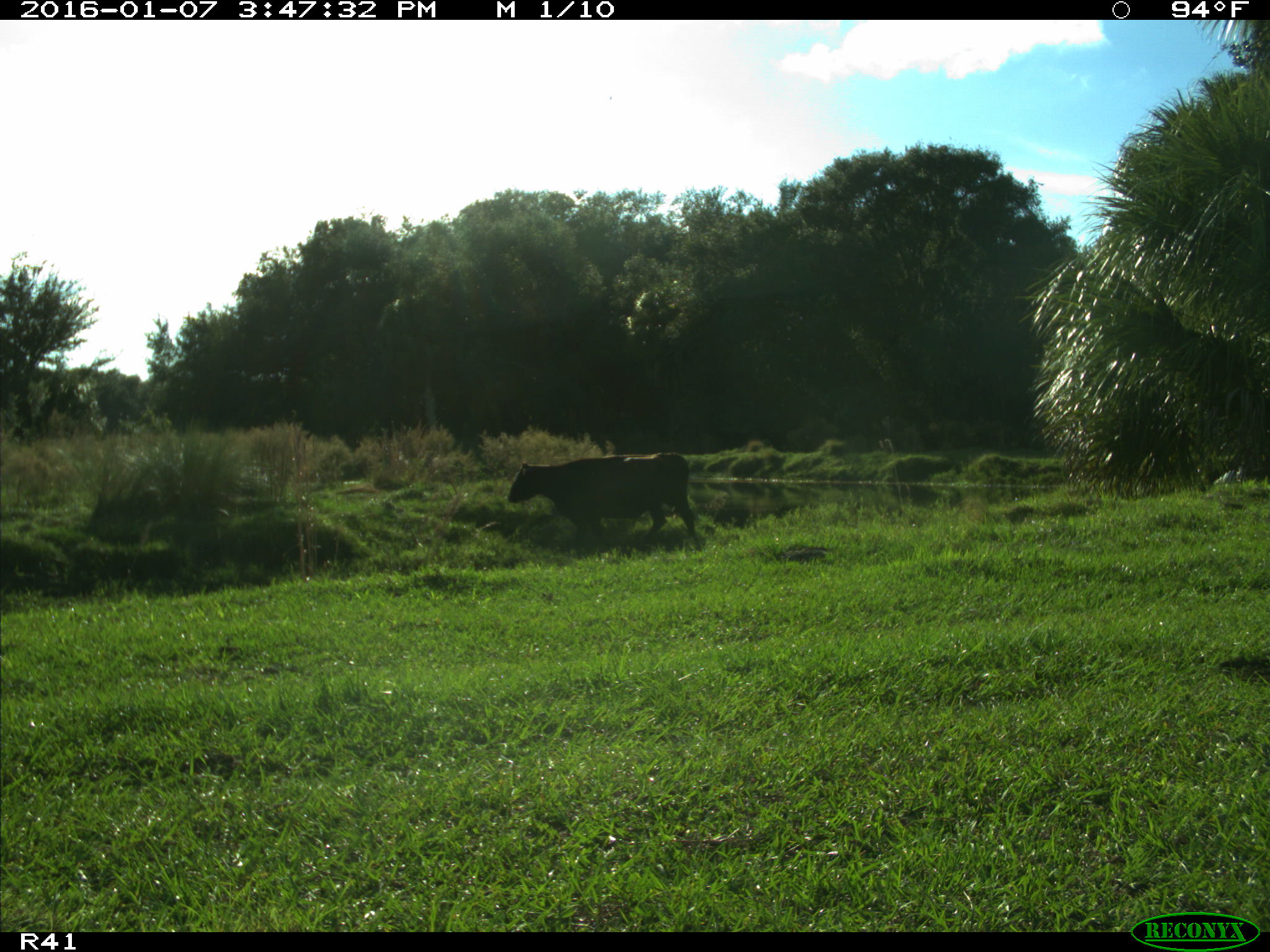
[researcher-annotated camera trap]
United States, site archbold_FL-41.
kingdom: Animalia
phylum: Chordata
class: Mammalia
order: Artiodactyla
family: Bovidae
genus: Bos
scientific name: Bos taurus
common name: domestic cow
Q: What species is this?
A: Bos taurus (domestic cow).